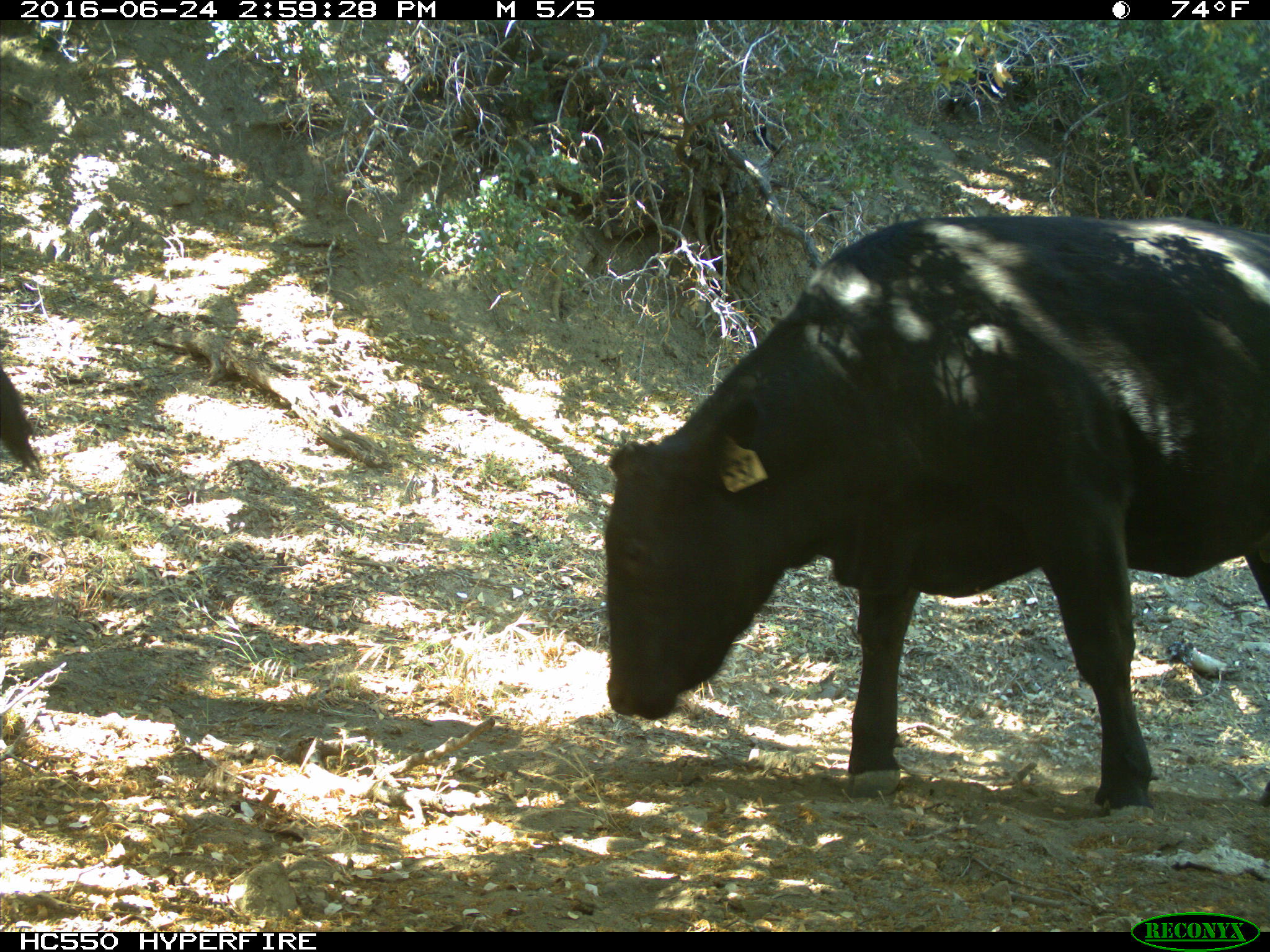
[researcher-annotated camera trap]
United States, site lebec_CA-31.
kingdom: Animalia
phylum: Chordata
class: Mammalia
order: Artiodactyla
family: Bovidae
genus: Bos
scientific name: Bos taurus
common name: domestic cow